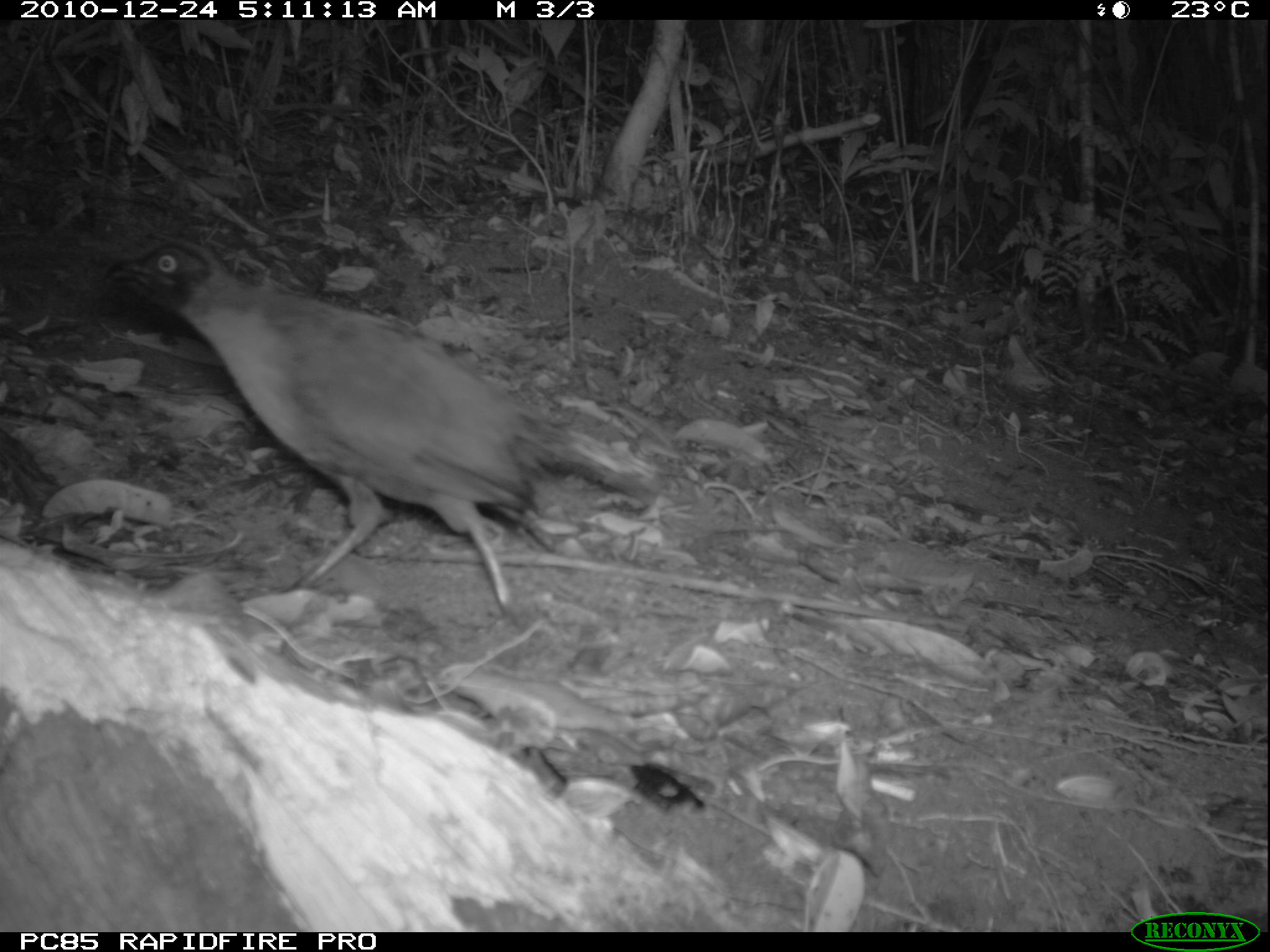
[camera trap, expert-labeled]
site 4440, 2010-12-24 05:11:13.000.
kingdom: Animalia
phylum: Chordata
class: Aves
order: Passeriformes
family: Cisticolidae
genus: Cisticola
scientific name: Cisticola cherina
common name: madagascar cisticola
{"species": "Cisticola cherina (madagascar cisticola)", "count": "1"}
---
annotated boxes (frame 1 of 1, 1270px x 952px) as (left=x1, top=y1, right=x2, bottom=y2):
cisticola cherina: (left=102, top=242, right=658, bottom=610)